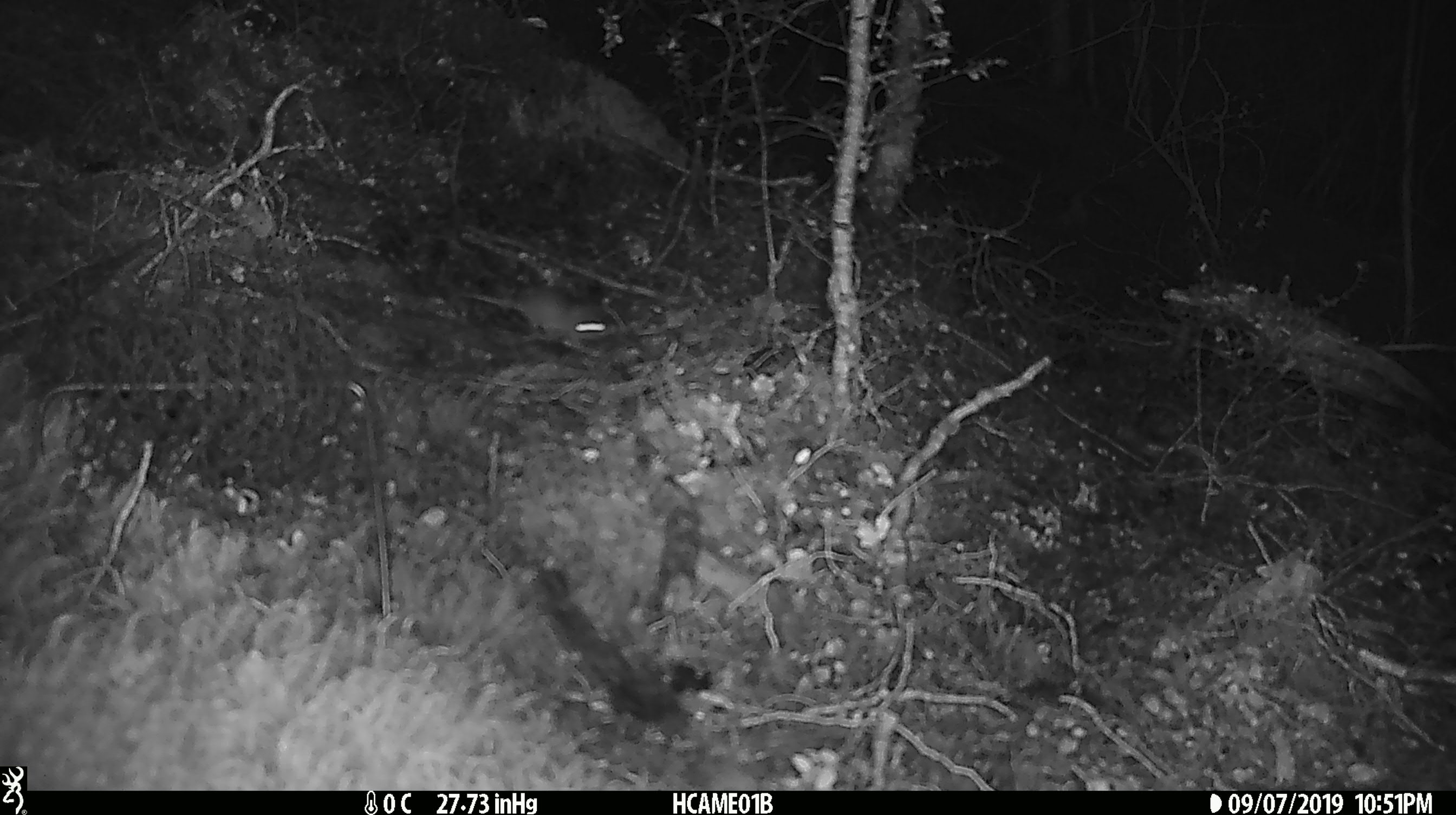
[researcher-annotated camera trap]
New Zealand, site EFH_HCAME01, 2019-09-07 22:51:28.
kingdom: Animalia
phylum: Chordata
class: Mammalia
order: Rodentia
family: Muridae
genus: Mus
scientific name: Mus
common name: mouse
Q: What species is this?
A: Mouse (Mus).